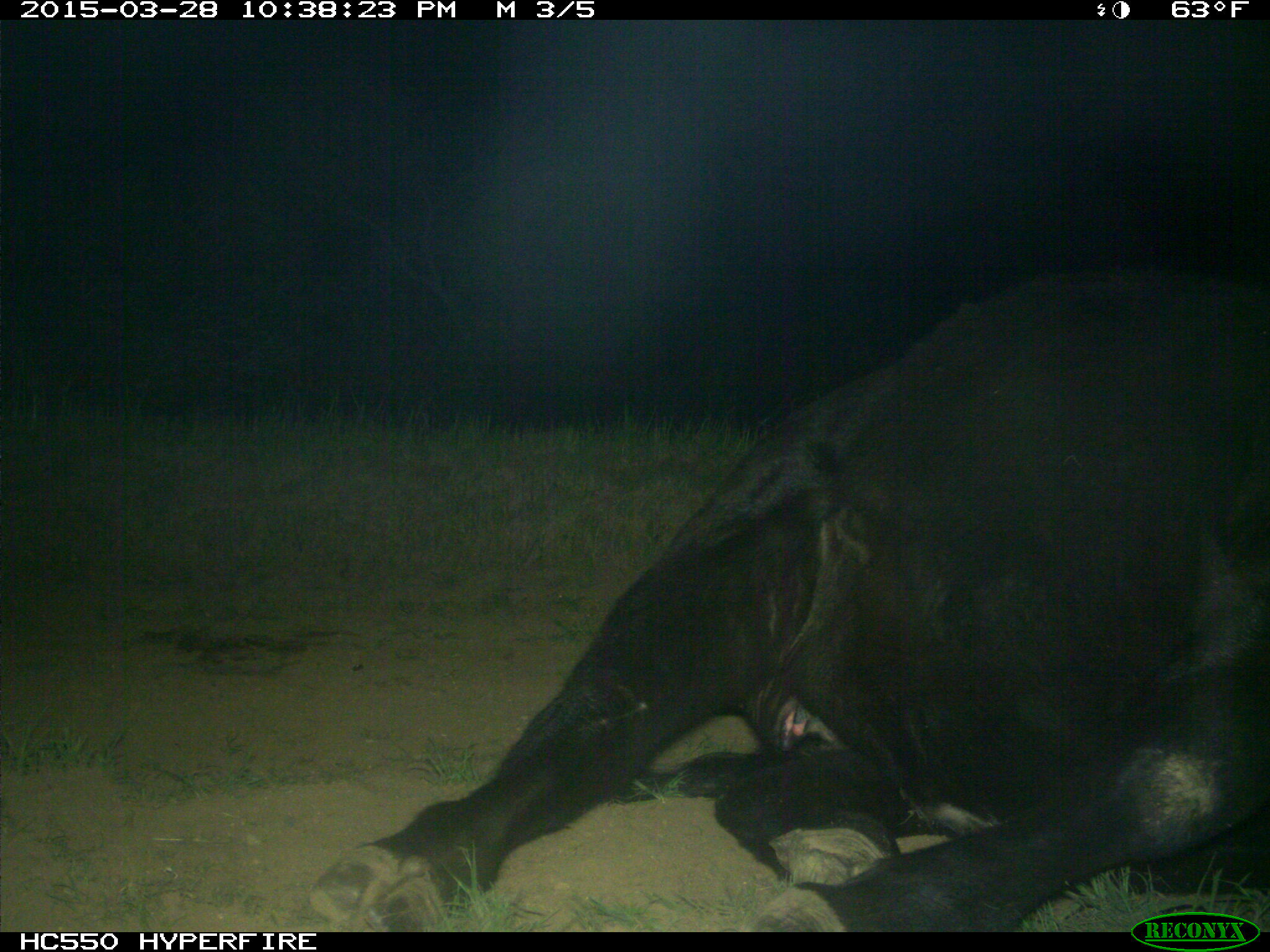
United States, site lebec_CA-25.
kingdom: Animalia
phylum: Chordata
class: Mammalia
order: Artiodactyla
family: Bovidae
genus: Bos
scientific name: Bos taurus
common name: domestic cow